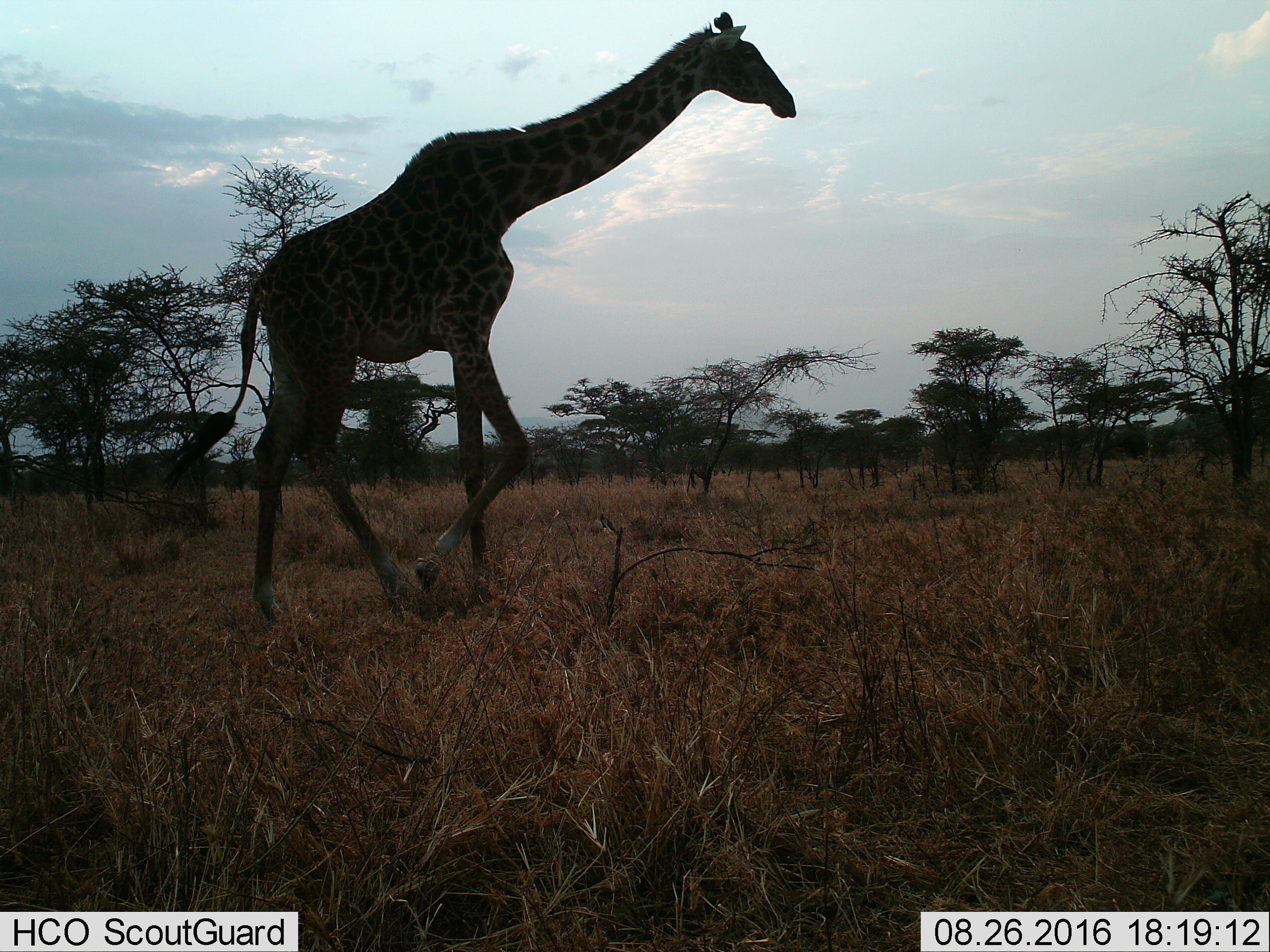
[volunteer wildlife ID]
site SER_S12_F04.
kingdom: Animalia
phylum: Chordata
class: Mammalia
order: Artiodactyla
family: Giraffidae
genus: Giraffa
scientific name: Giraffa camelopardalis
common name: giraffe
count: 1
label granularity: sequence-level